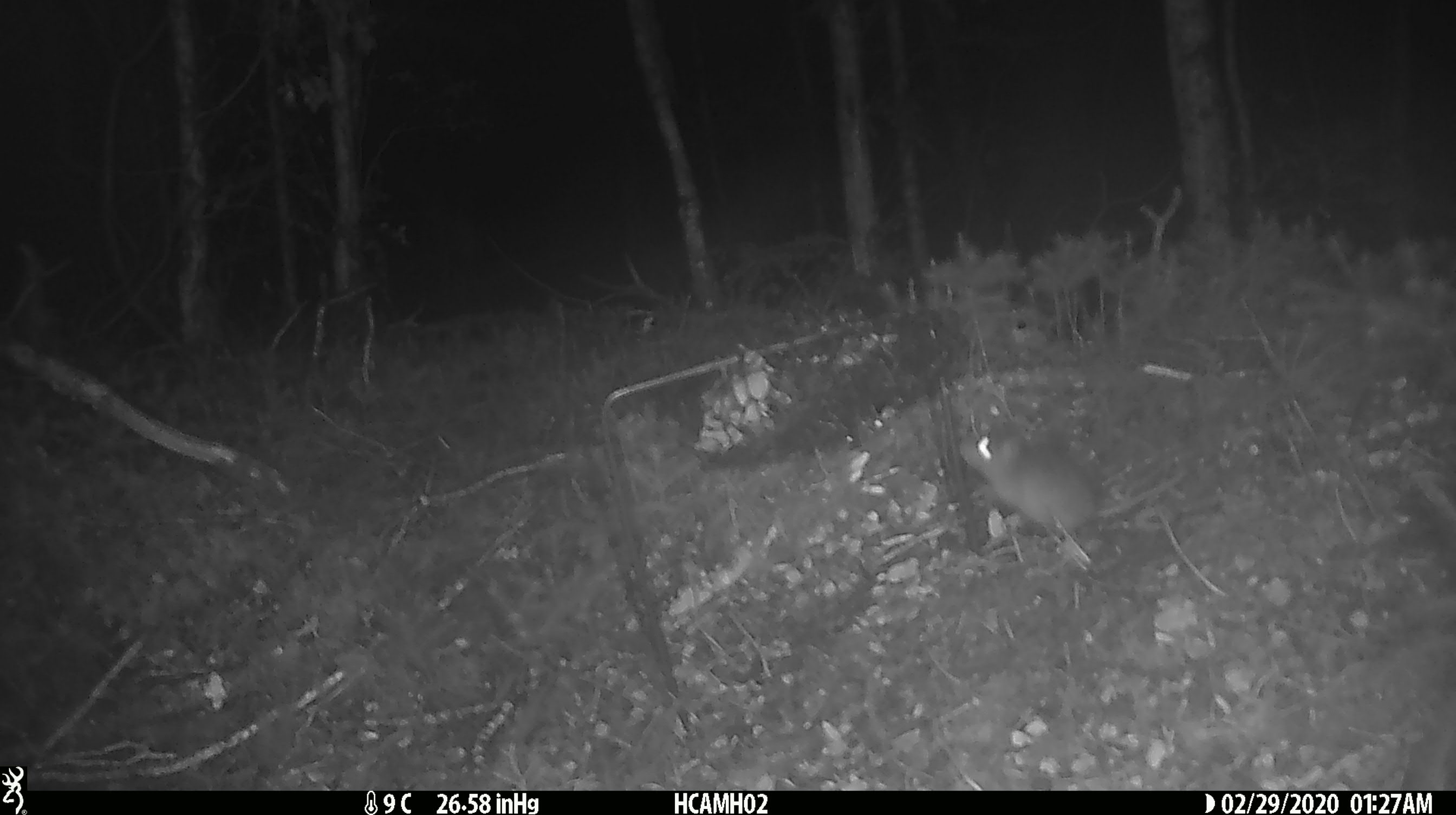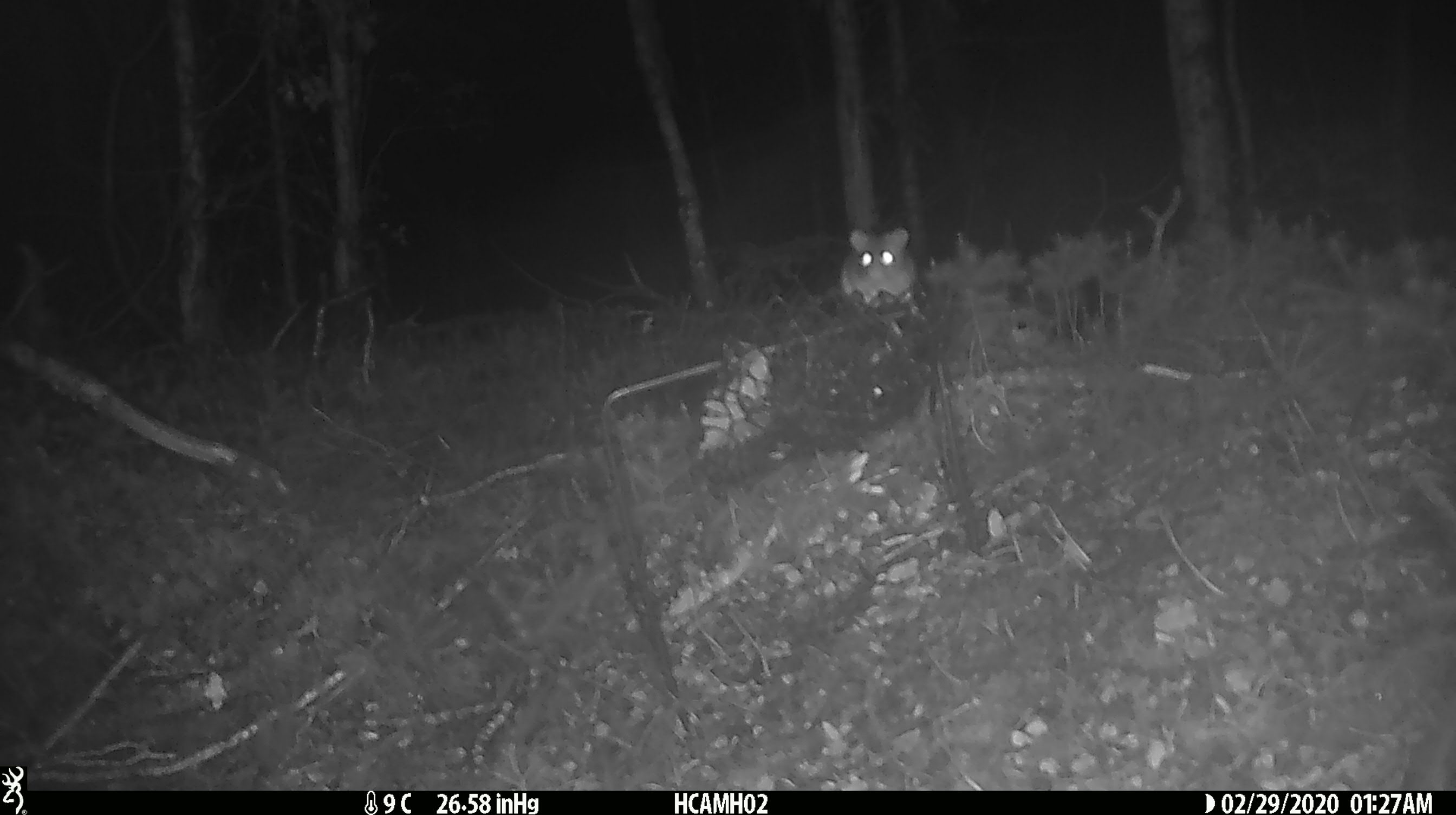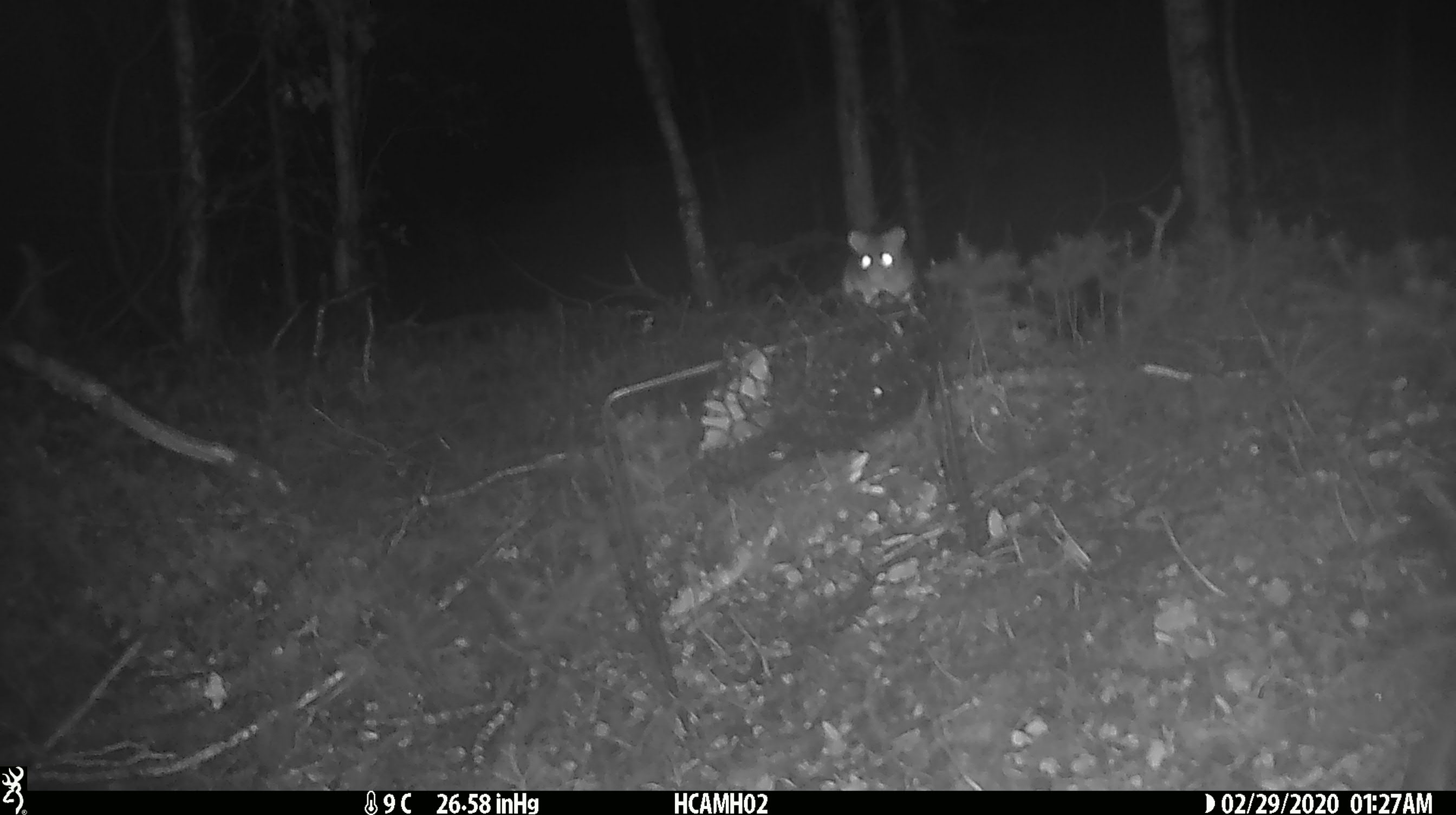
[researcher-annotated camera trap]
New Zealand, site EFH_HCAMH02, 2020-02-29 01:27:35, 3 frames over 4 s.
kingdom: Animalia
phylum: Chordata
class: Mammalia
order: Rodentia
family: Muridae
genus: Mus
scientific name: Mus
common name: mouse